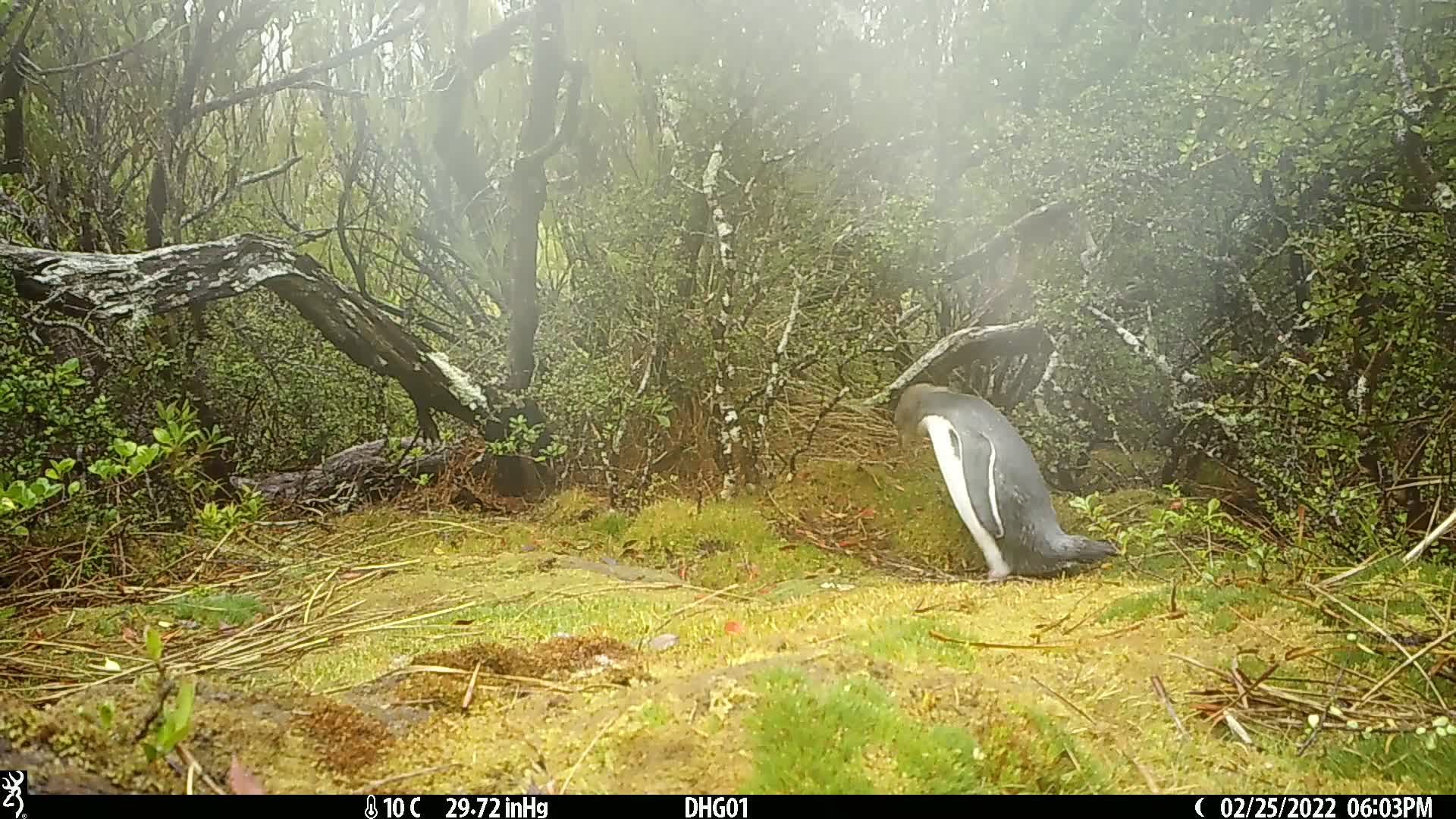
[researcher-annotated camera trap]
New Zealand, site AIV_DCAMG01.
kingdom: Animalia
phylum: Chordata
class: Aves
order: Sphenisciformes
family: Spheniscidae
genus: Megadyptes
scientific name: Megadyptes antipodes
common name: yellow-eyed penguin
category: yellow eyed penguin